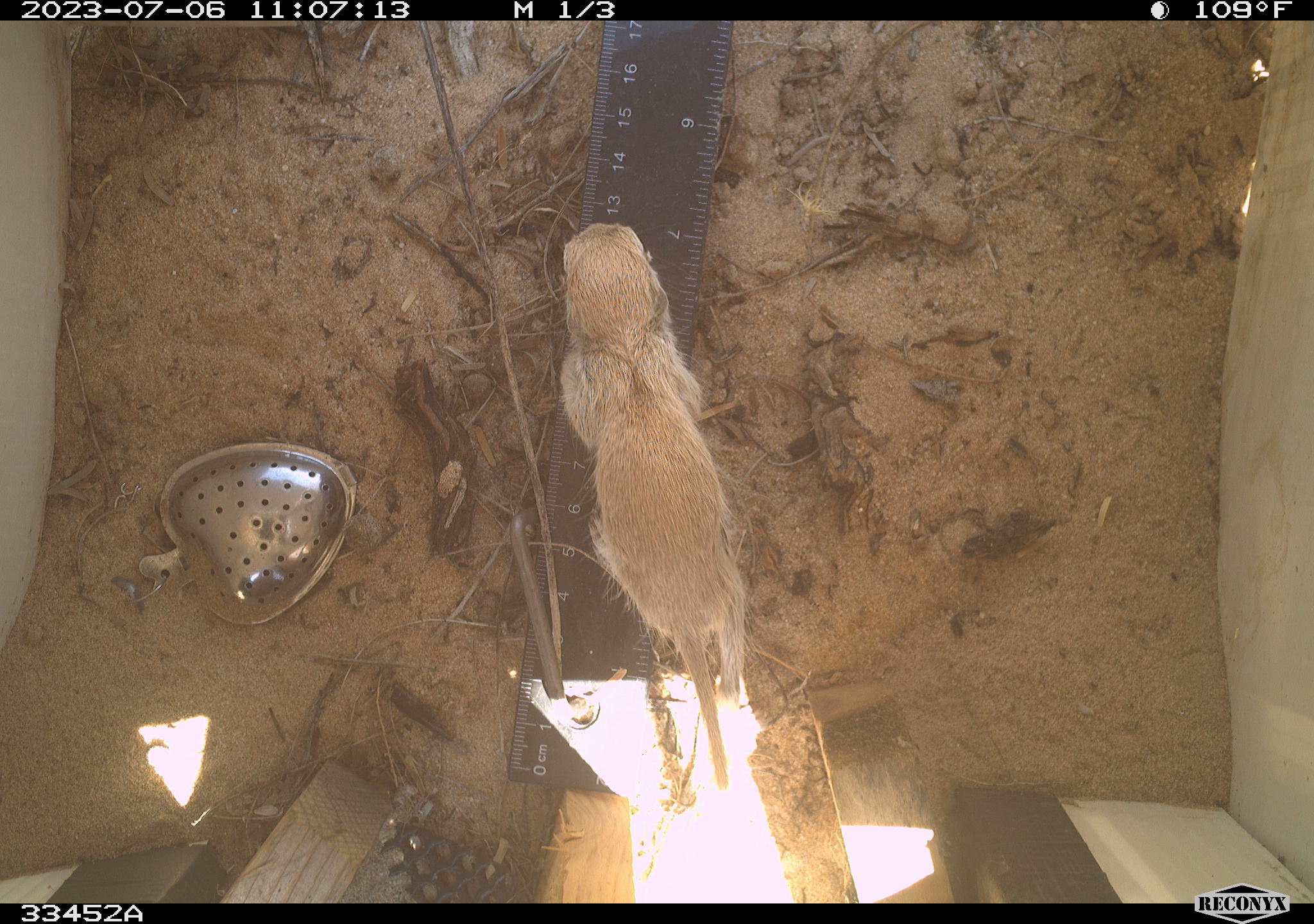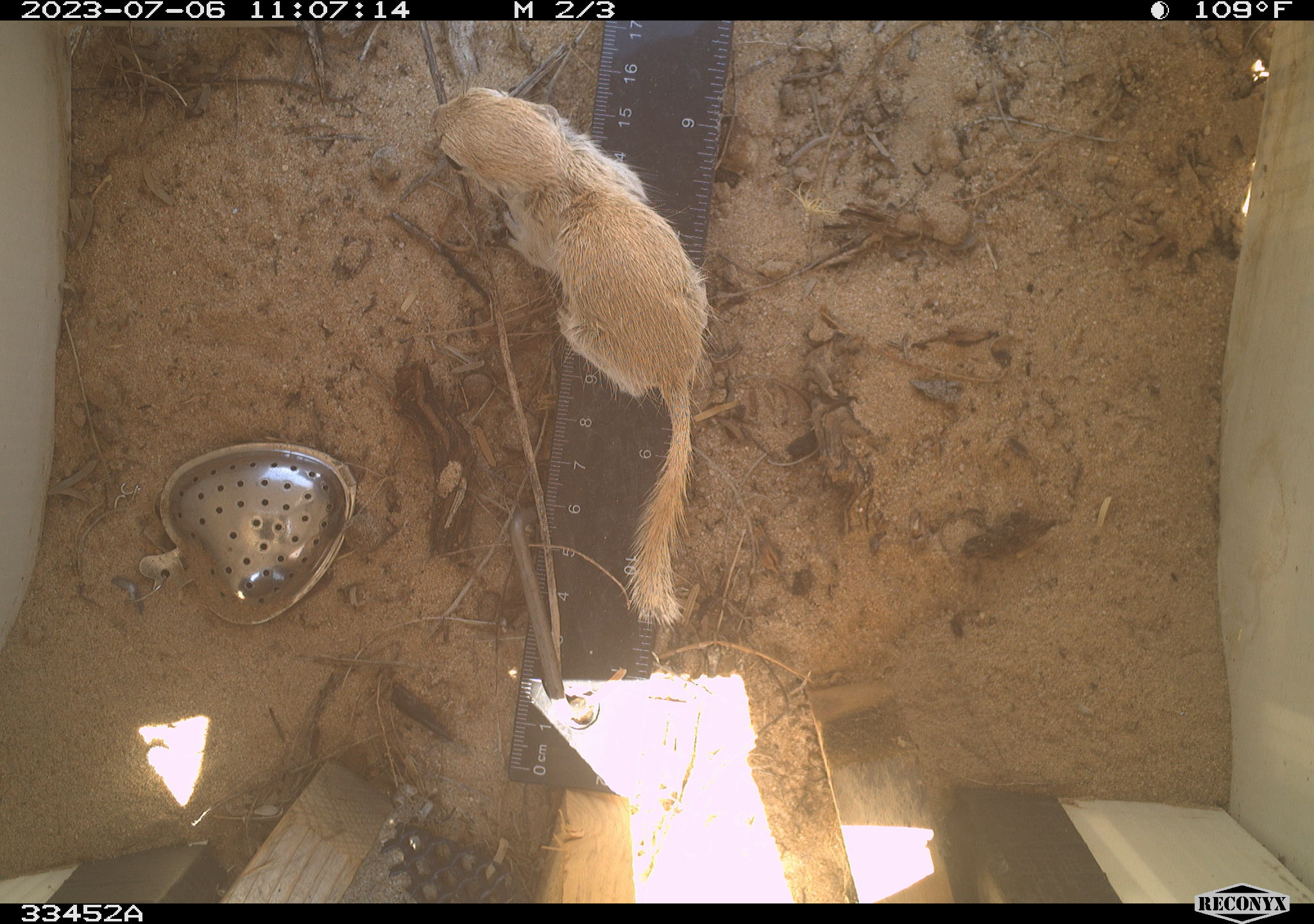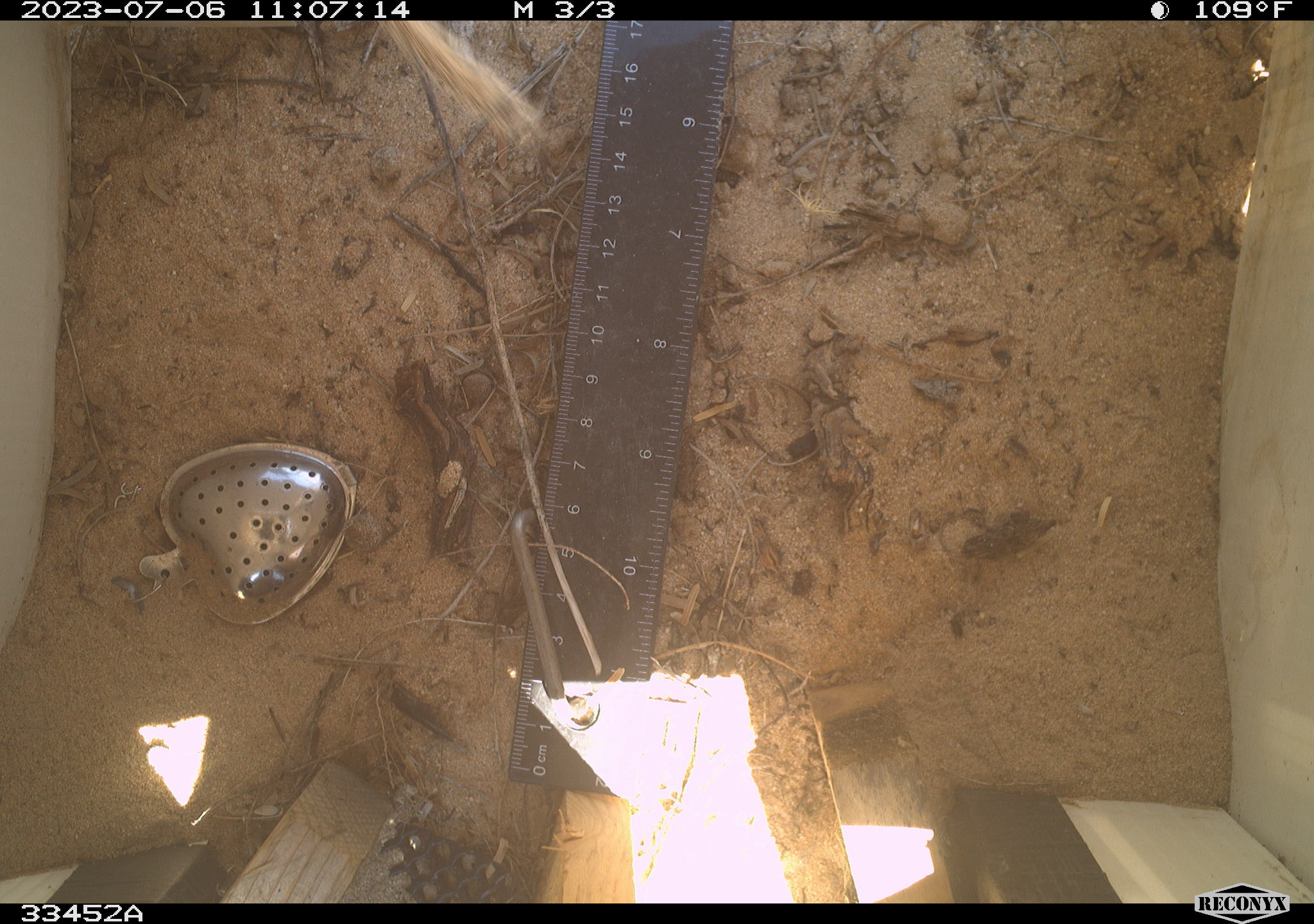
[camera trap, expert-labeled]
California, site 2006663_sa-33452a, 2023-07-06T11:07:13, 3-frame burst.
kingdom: Animalia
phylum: Chordata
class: Mammalia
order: Rodentia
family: Sciuridae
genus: Xerospermophilus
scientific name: Xerospermophilus tereticaudus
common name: round-tailed ground squirrel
Round-tailed ground squirrel (Xerospermophilus tereticaudus).